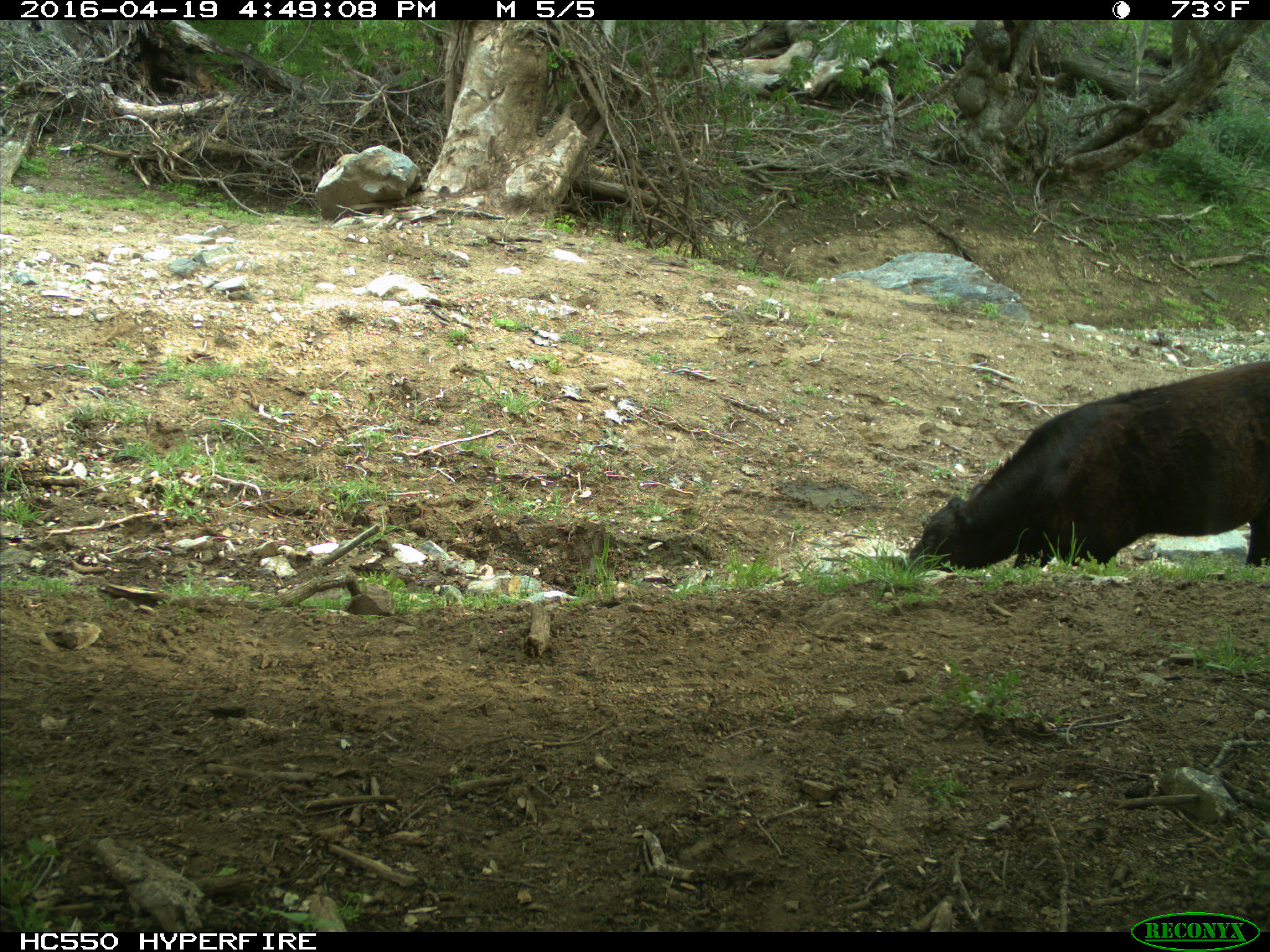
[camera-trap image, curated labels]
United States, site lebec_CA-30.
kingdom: Animalia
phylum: Chordata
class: Mammalia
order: Artiodactyla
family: Bovidae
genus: Bos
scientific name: Bos taurus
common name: domestic cow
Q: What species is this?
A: Bos taurus (domestic cow).